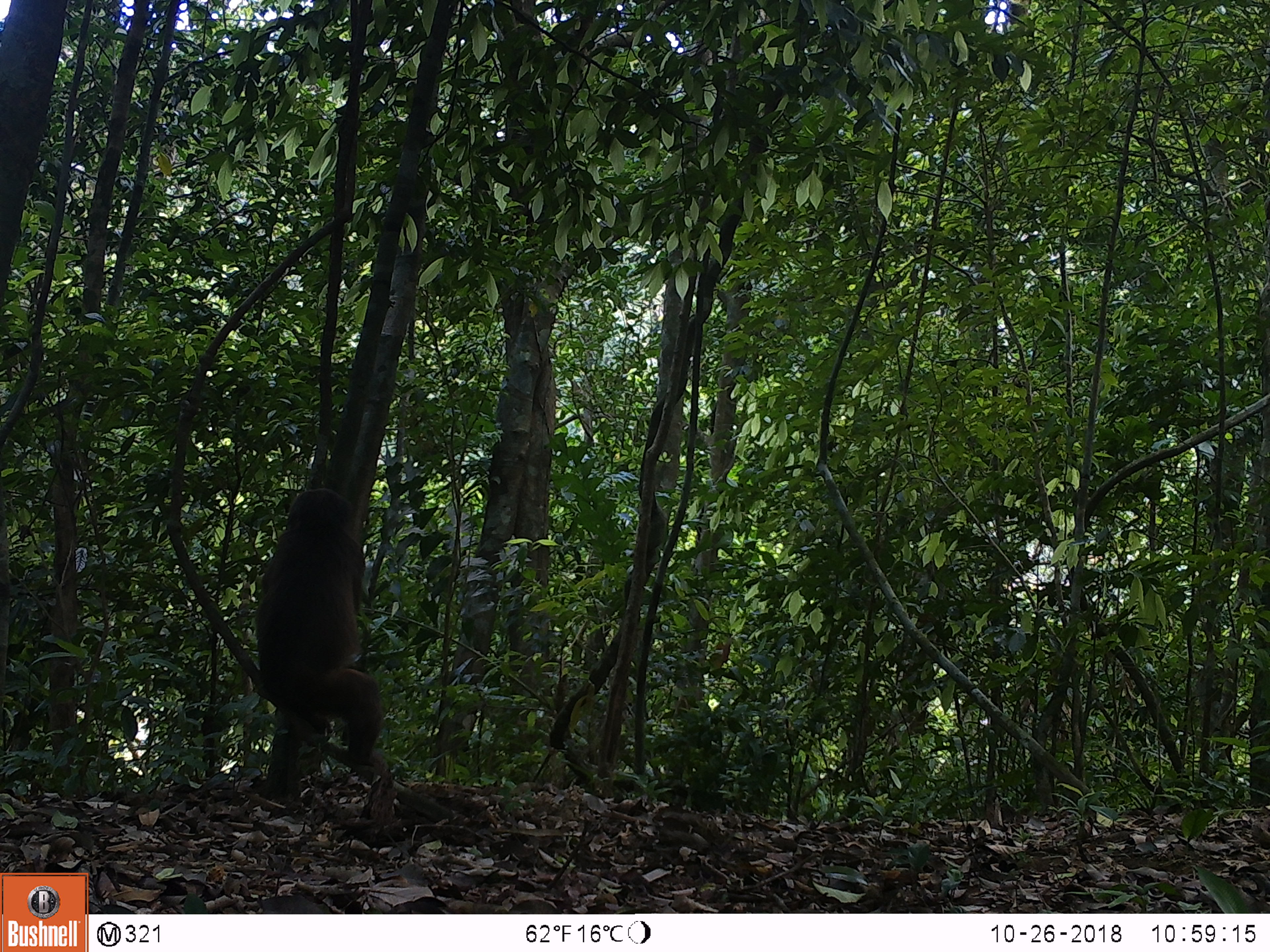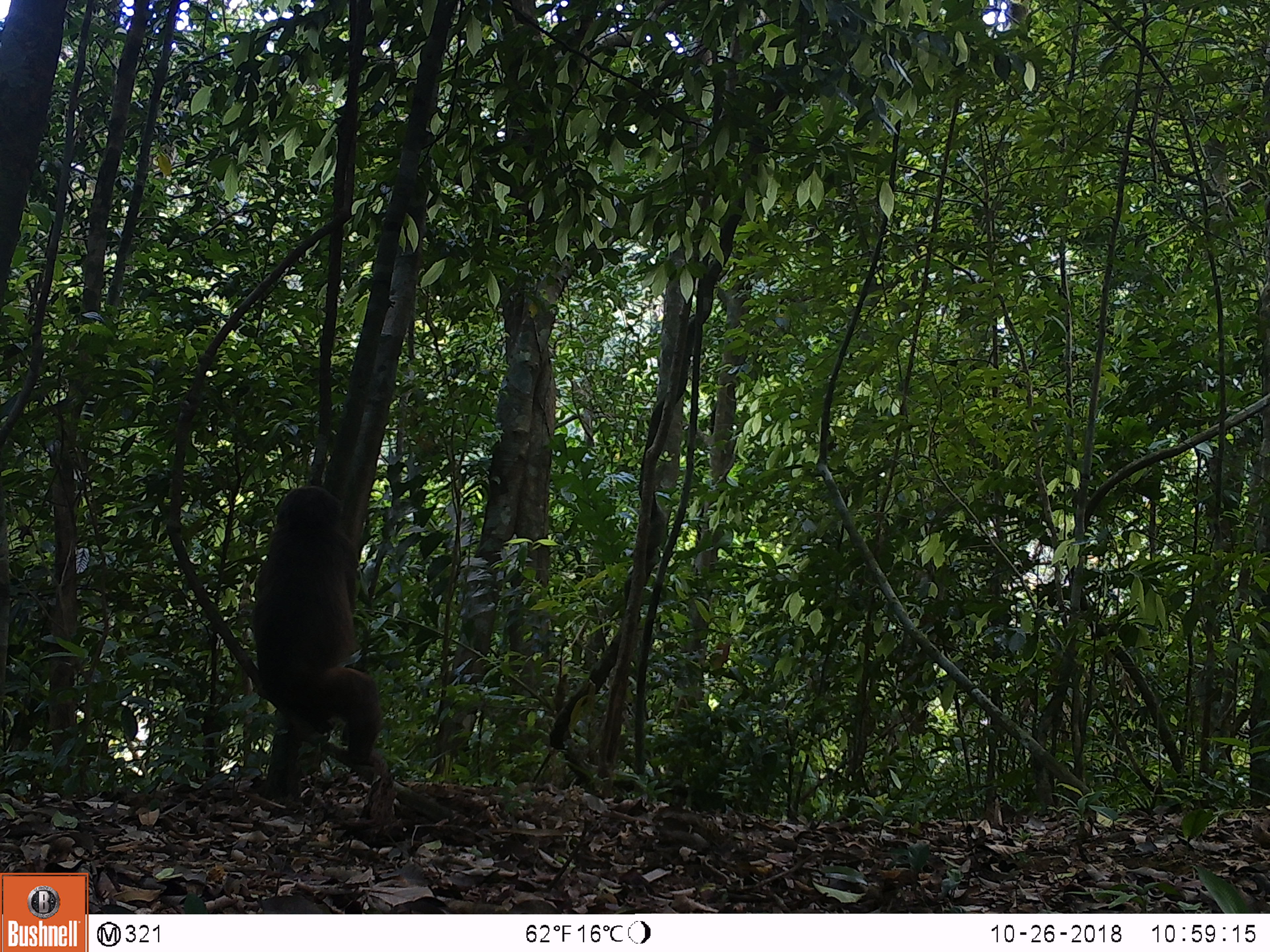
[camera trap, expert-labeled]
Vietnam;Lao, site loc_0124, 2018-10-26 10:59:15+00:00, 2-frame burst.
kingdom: Animalia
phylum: Chordata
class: Mammalia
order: Primates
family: Cercopithecidae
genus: Macaca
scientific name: Macaca arctoides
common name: stump-tailed macaque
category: stump tailed macaque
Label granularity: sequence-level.